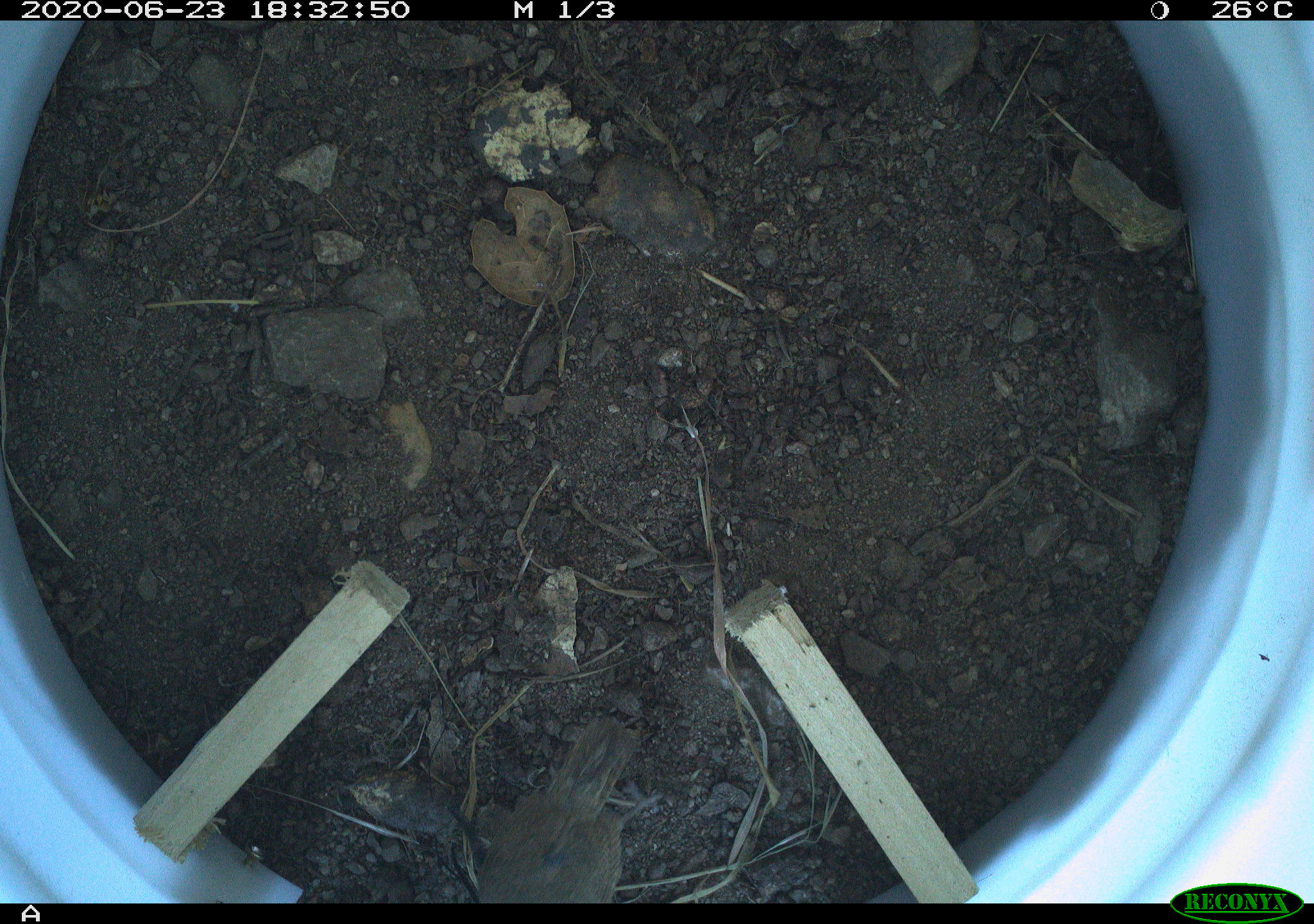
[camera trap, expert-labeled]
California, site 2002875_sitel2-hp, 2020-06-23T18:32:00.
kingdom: Animalia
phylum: Chordata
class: Aves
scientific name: Aves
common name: bird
Bird (Aves).